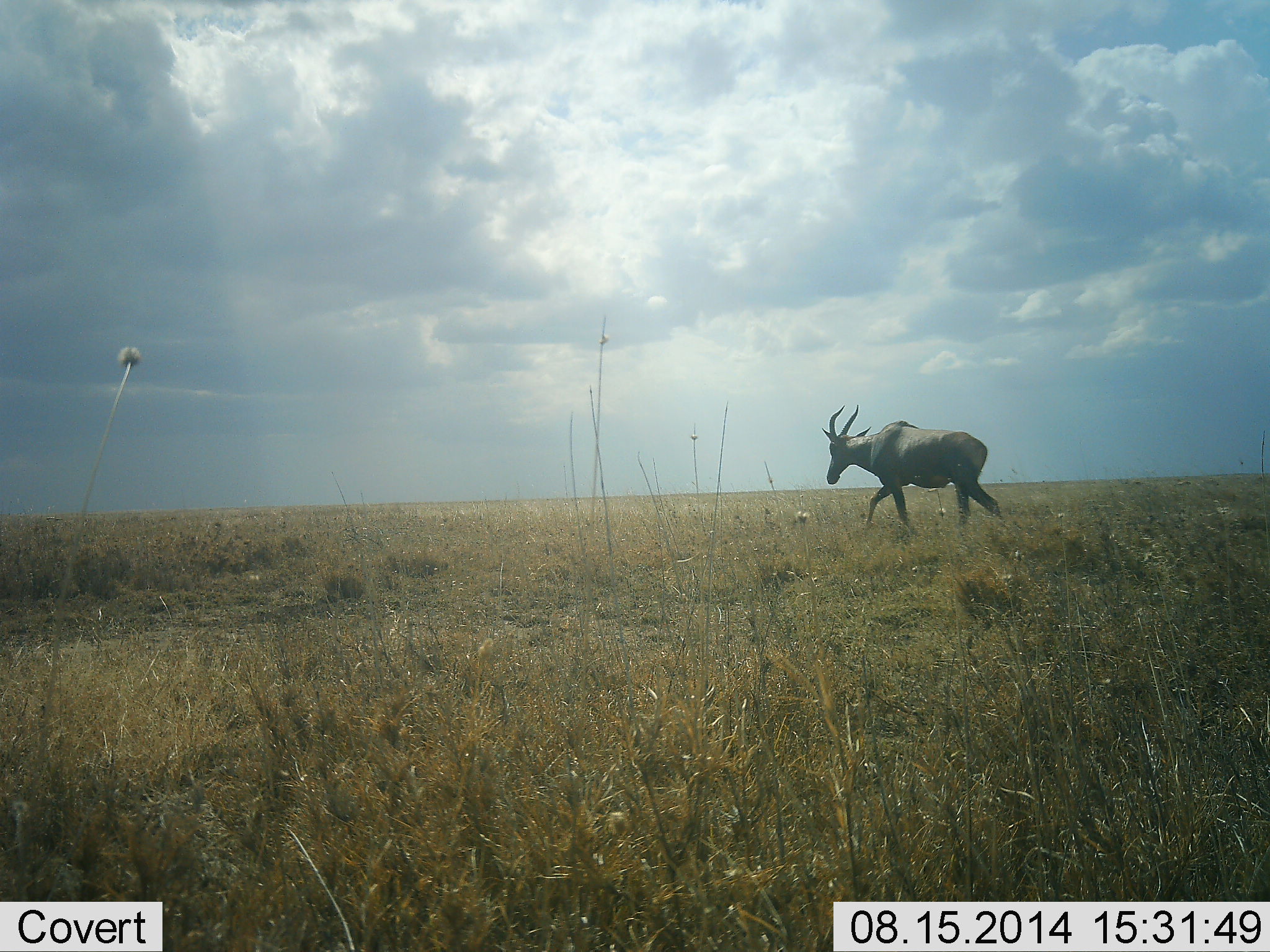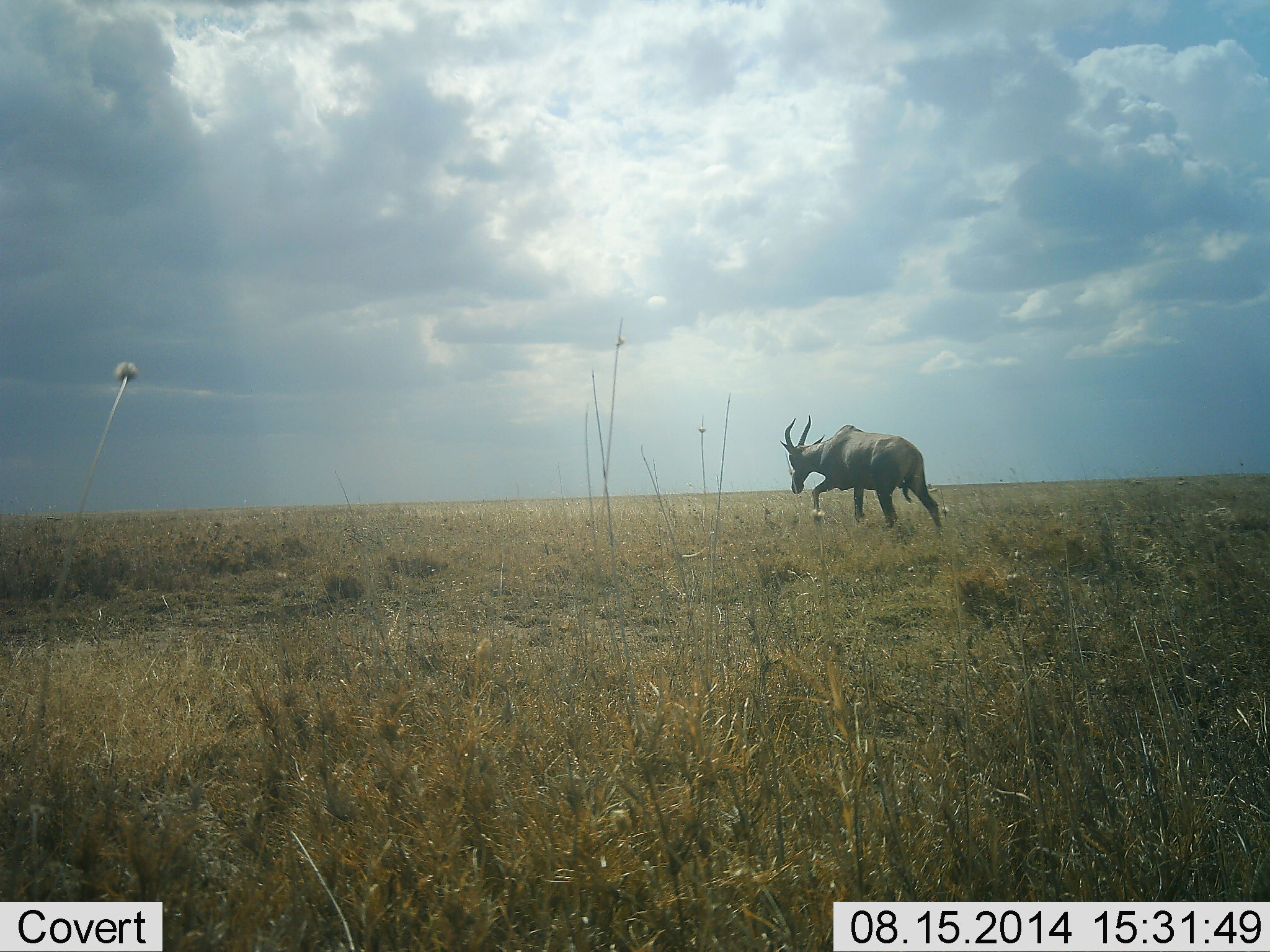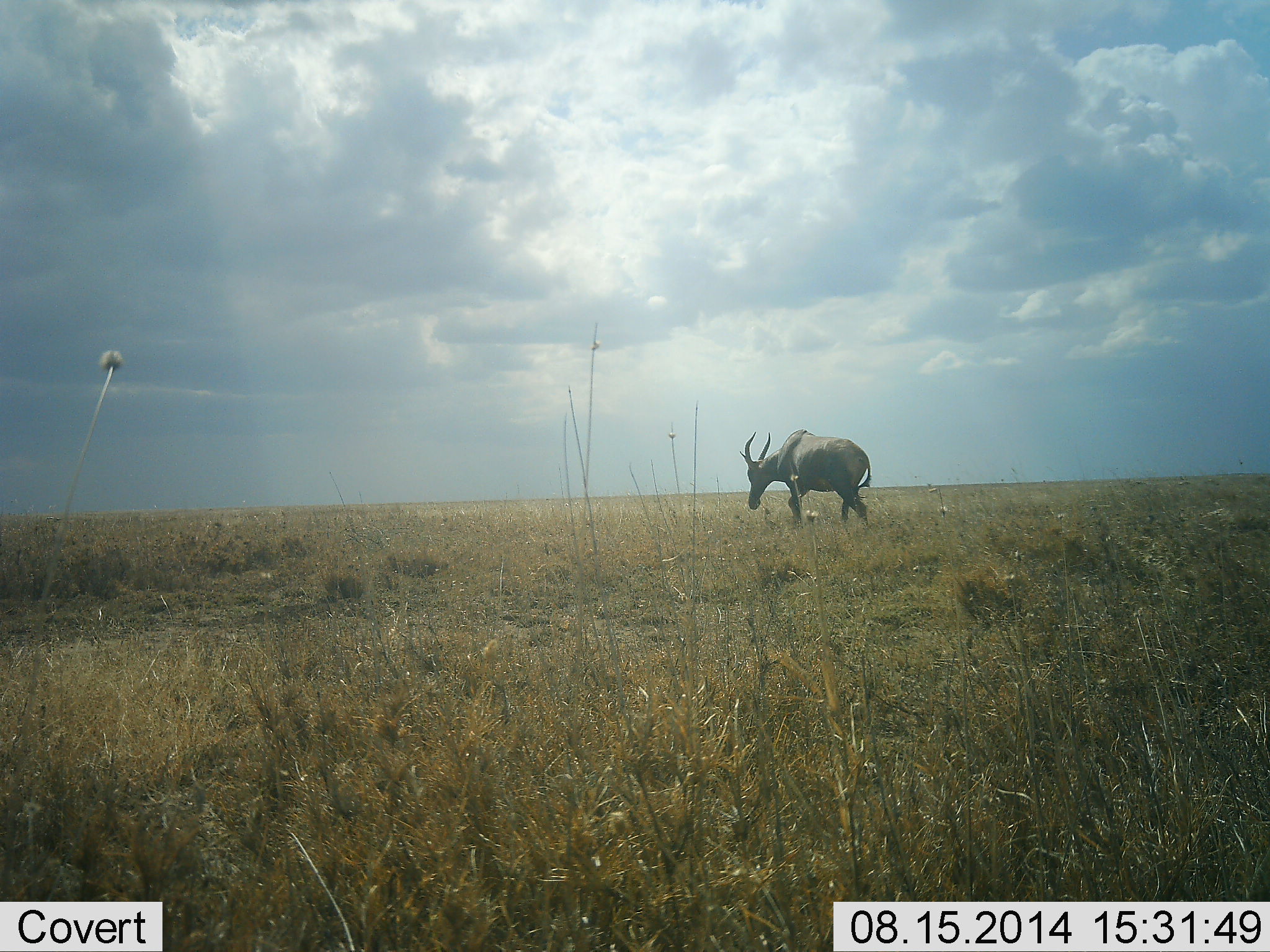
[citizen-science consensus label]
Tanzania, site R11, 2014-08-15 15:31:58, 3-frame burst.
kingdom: Animalia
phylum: Chordata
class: Mammalia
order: Artiodactyla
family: Bovidae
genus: Damaliscus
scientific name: Damaliscus lunatus jimela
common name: topi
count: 1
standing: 0%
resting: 0%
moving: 100%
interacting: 0%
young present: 0%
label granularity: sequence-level